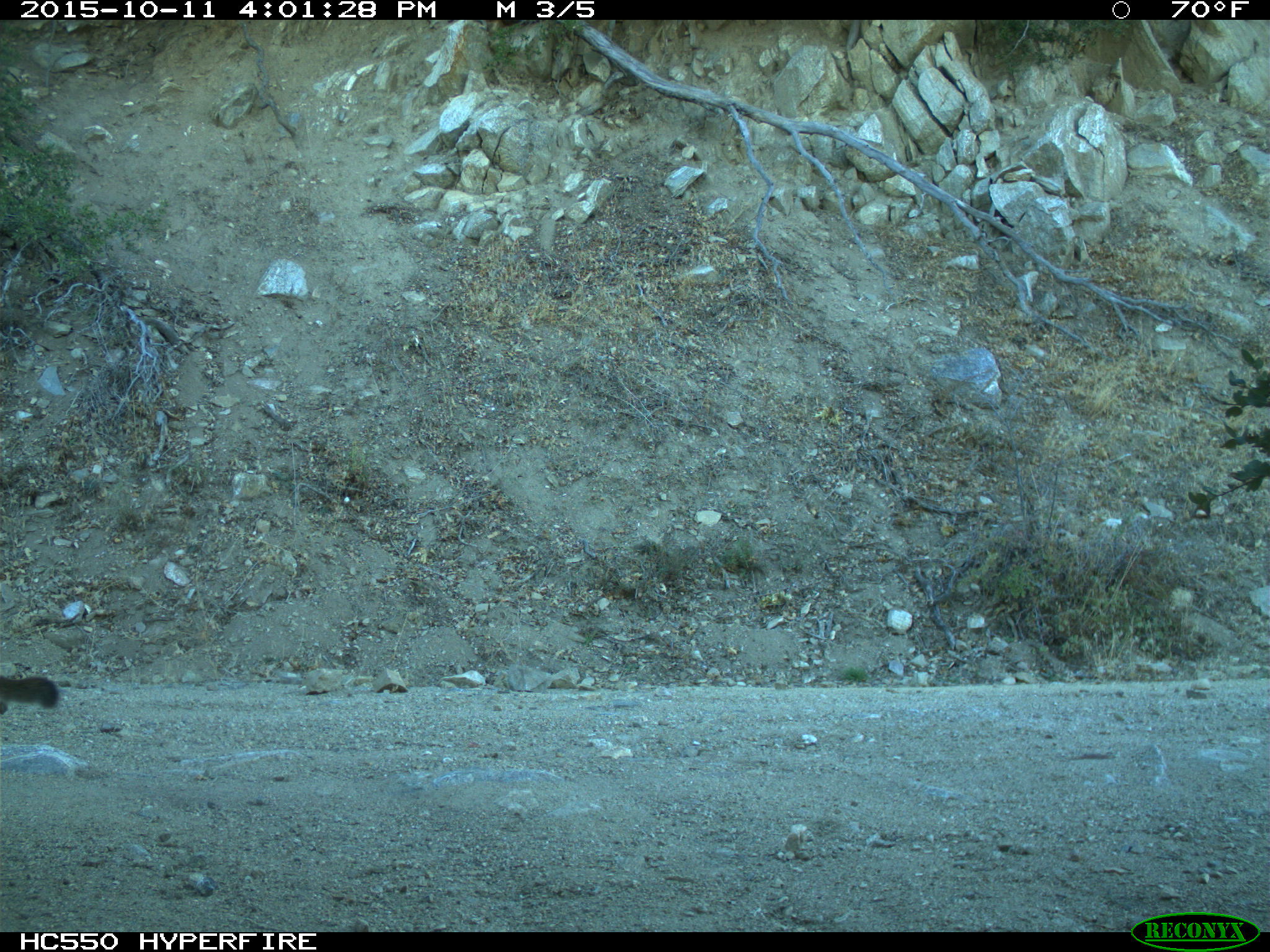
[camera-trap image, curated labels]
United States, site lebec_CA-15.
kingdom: Animalia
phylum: Chordata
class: Mammalia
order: Carnivora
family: Felidae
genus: Puma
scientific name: Puma concolor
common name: mountain lion